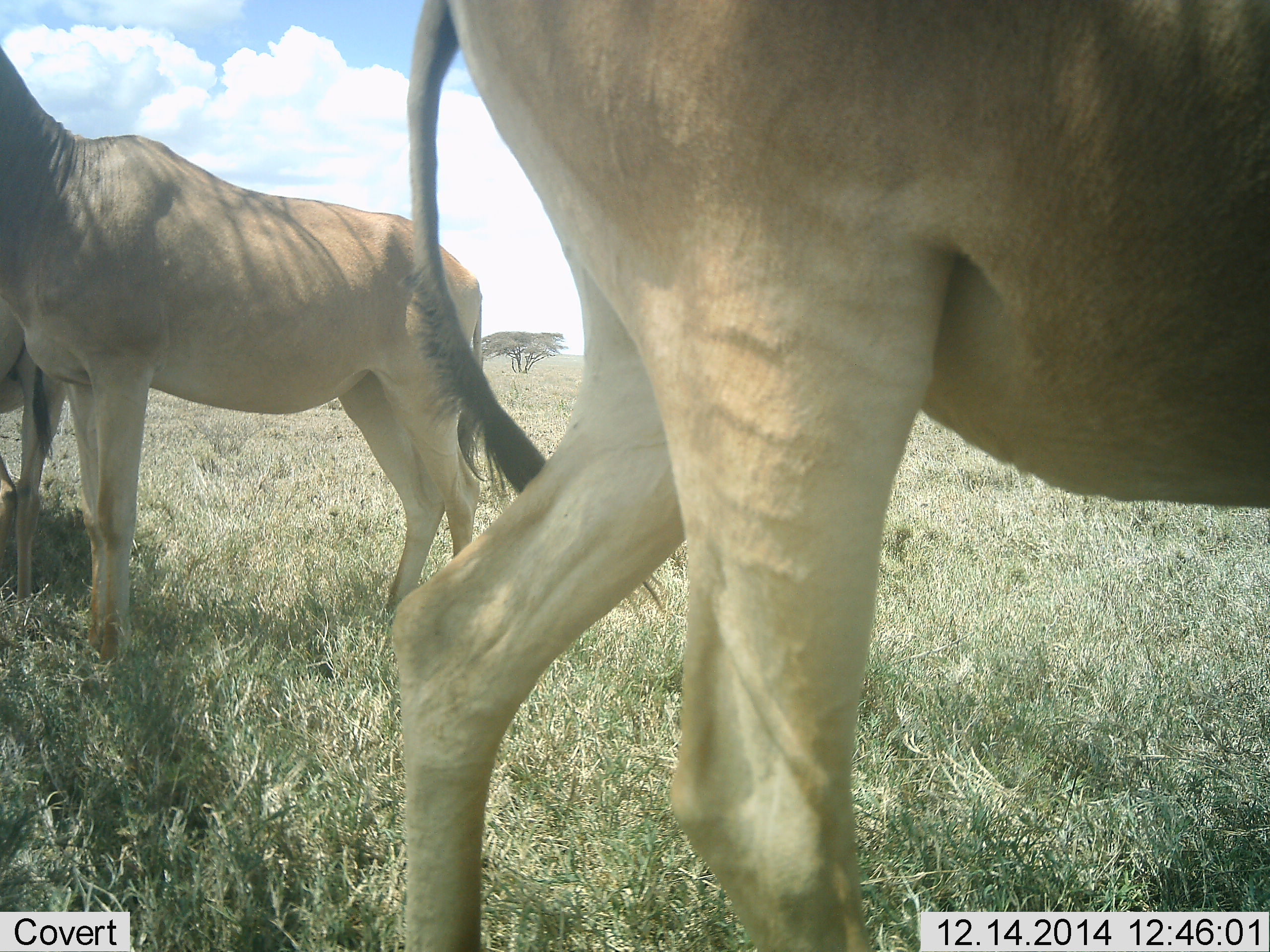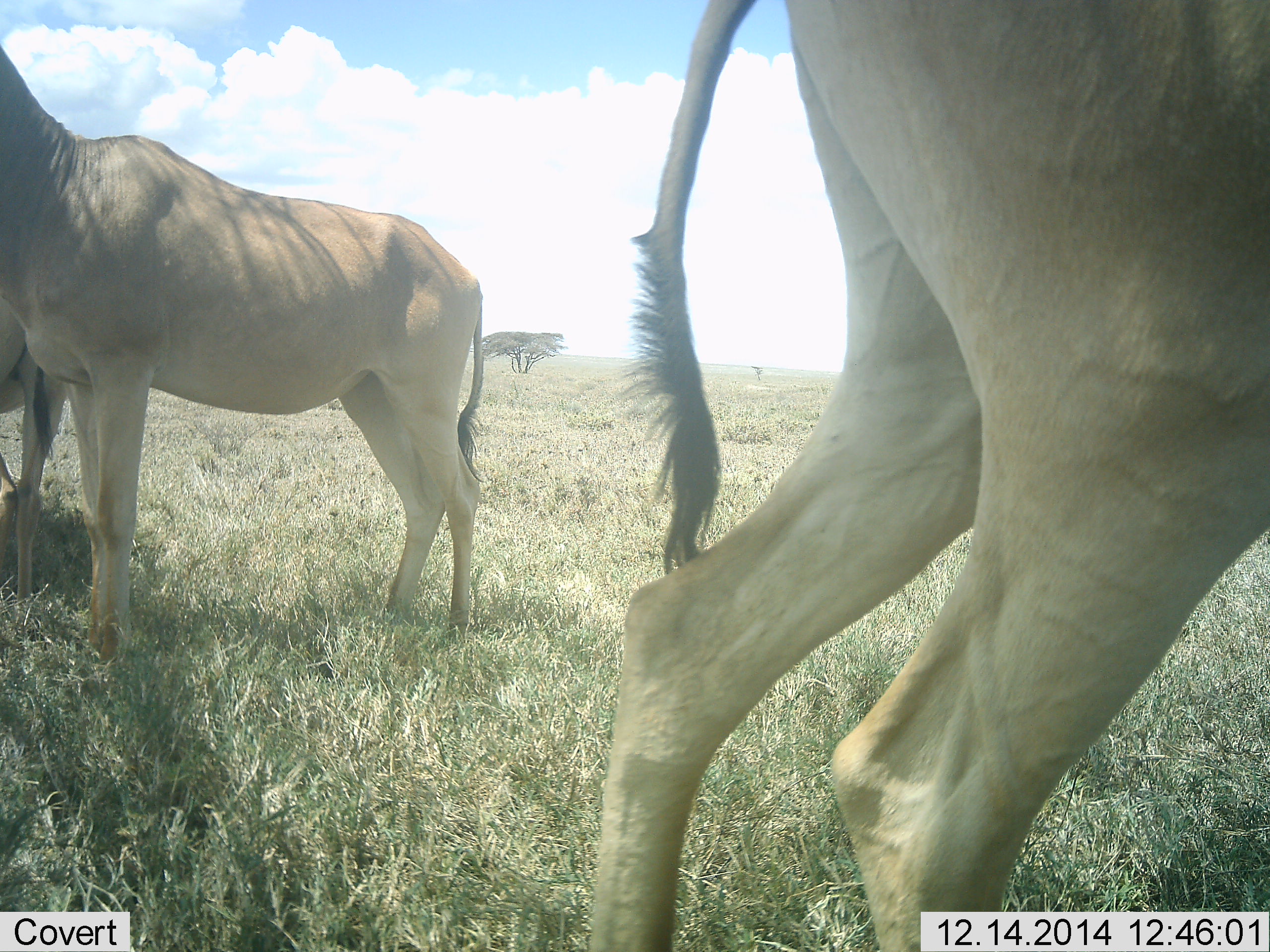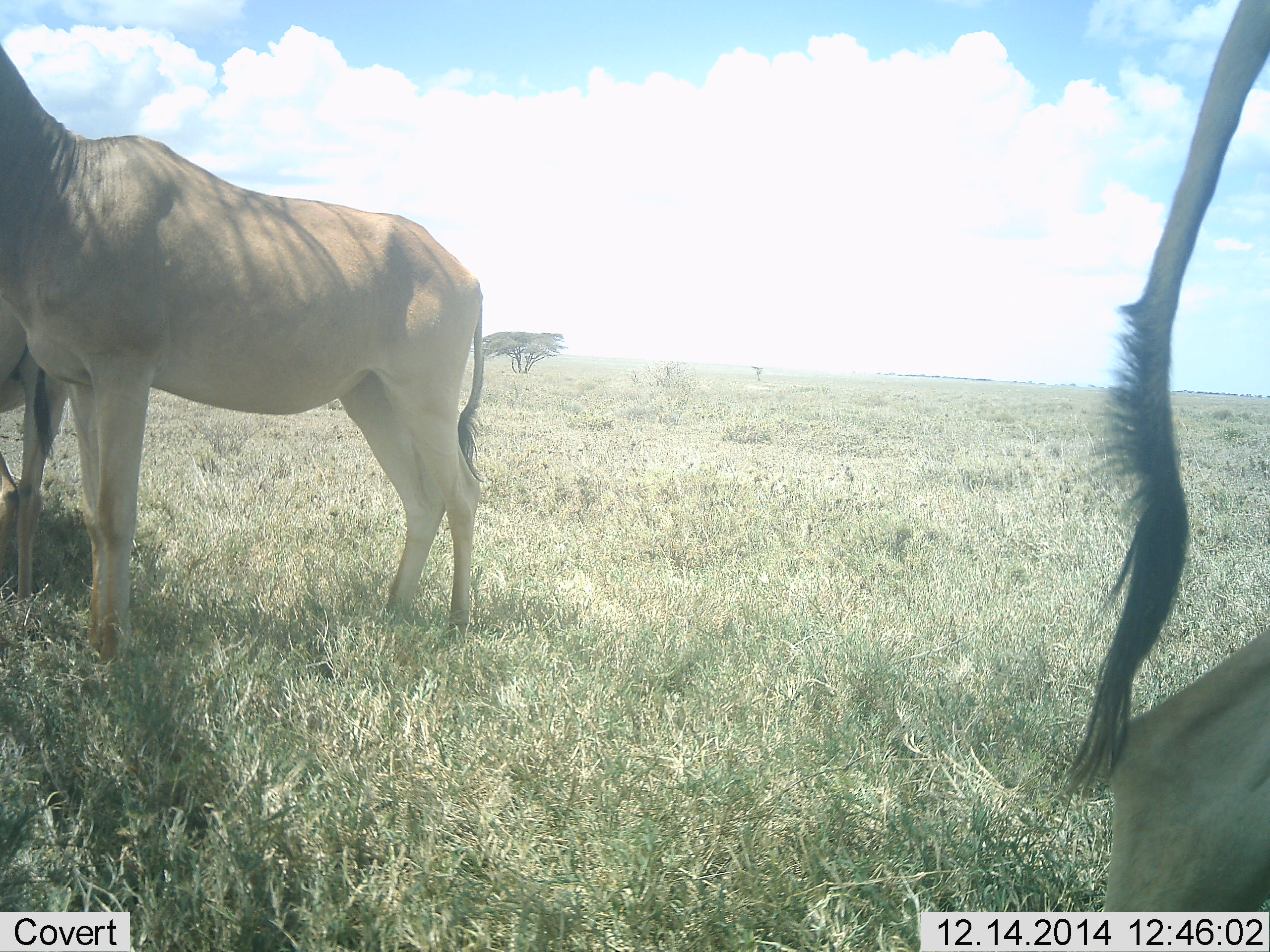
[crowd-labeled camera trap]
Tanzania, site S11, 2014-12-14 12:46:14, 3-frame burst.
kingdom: Animalia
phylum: Chordata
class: Mammalia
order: Artiodactyla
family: Bovidae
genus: Alcelaphus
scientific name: Alcelaphus buselaphus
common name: hartebeest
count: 3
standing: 100%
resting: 10%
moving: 80%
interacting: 0%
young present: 0%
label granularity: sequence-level